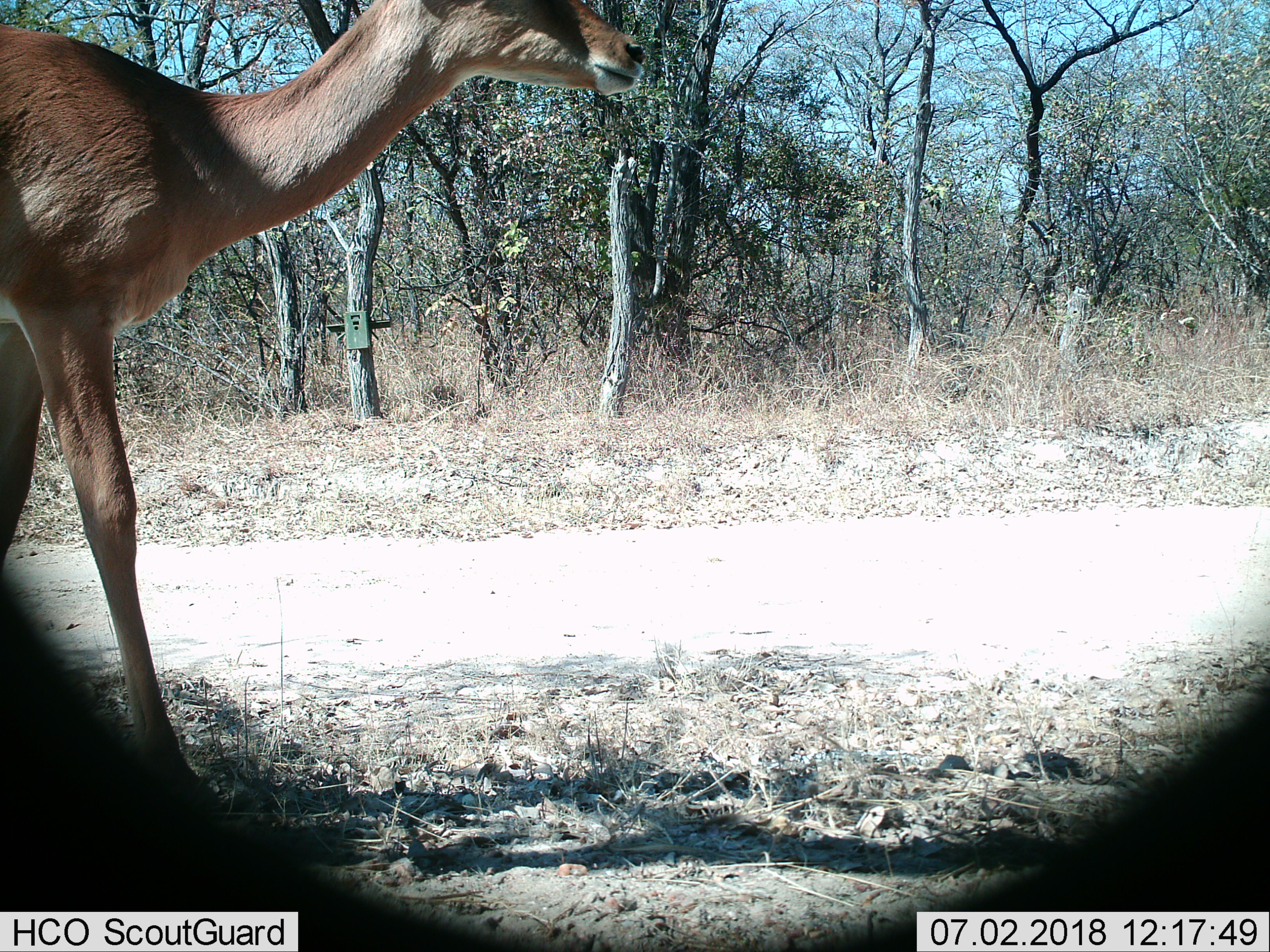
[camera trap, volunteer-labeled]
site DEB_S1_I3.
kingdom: Animalia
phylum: Chordata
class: Mammalia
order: Artiodactyla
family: Bovidae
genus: Aepyceros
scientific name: Aepyceros melampus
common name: impala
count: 1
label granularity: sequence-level